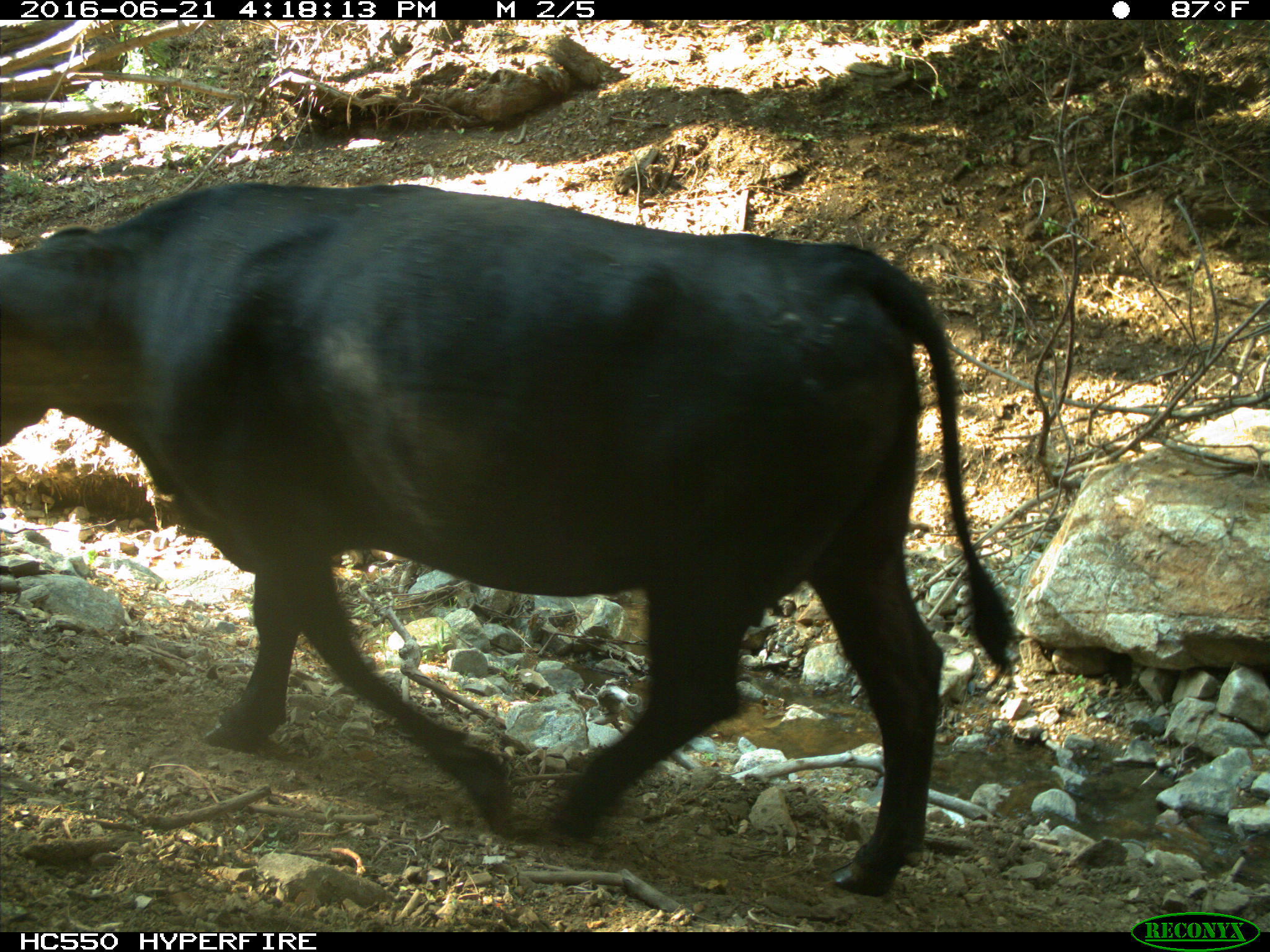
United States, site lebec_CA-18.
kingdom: Animalia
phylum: Chordata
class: Mammalia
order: Artiodactyla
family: Bovidae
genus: Bos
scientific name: Bos taurus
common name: domestic cow